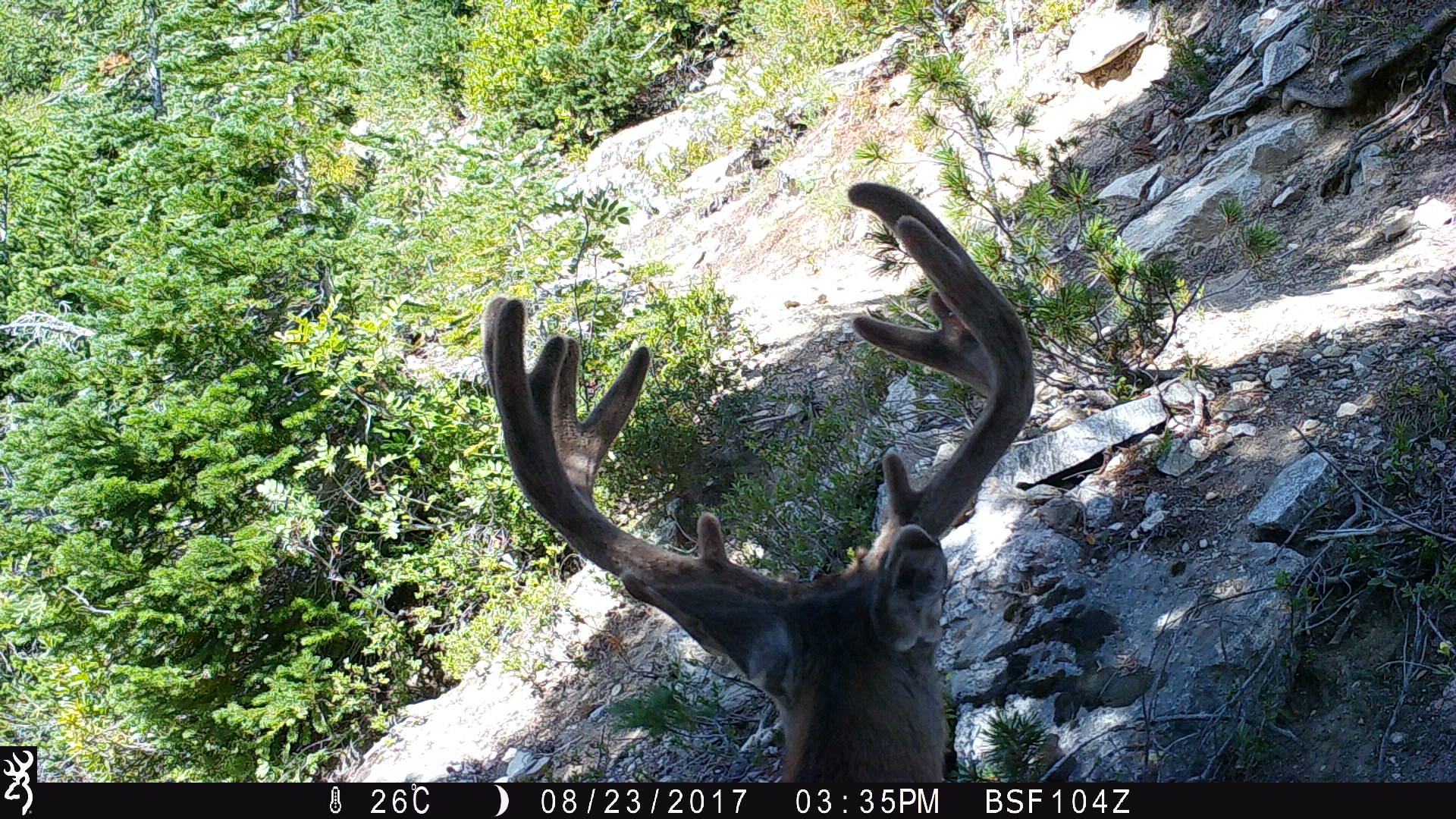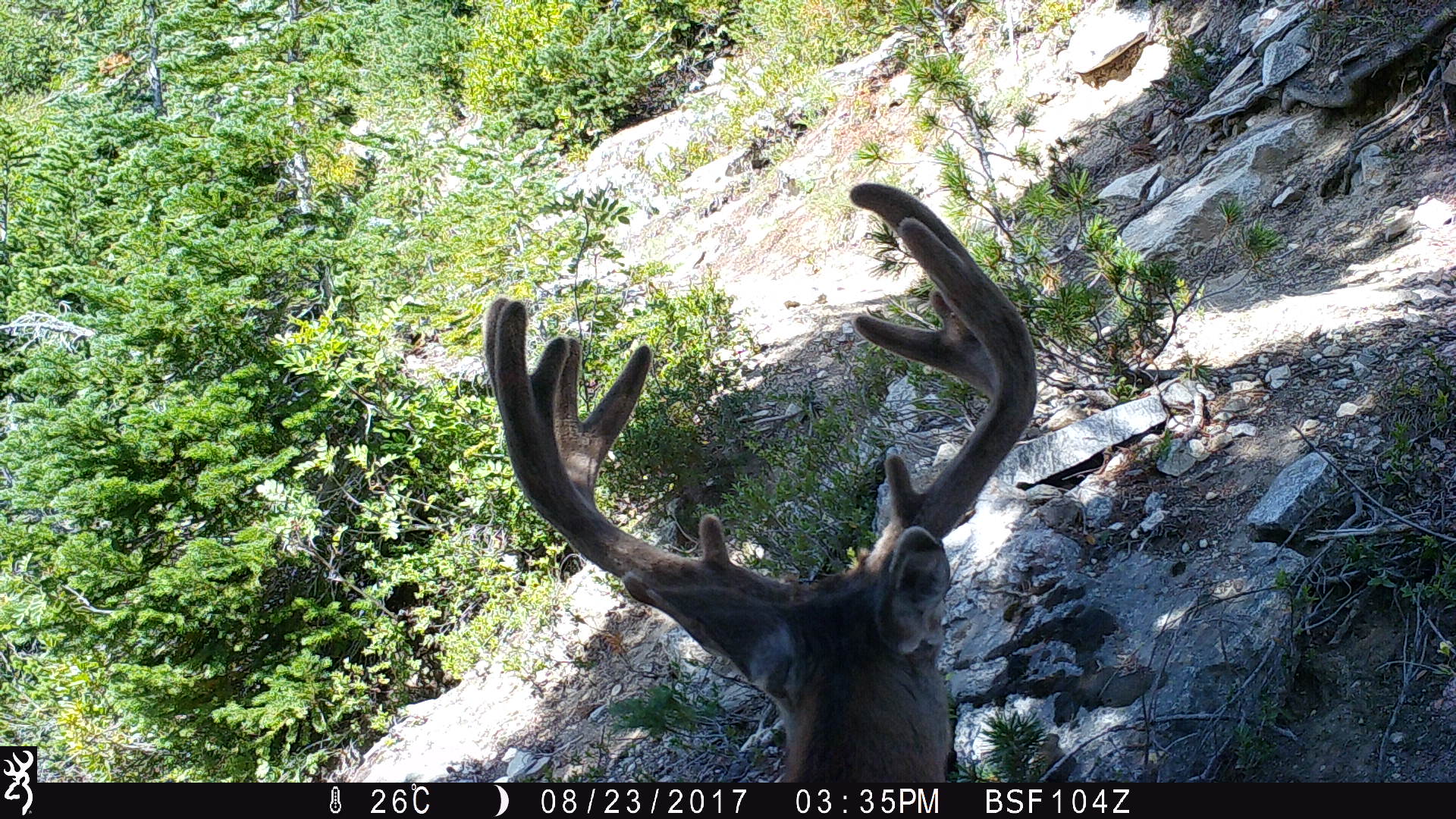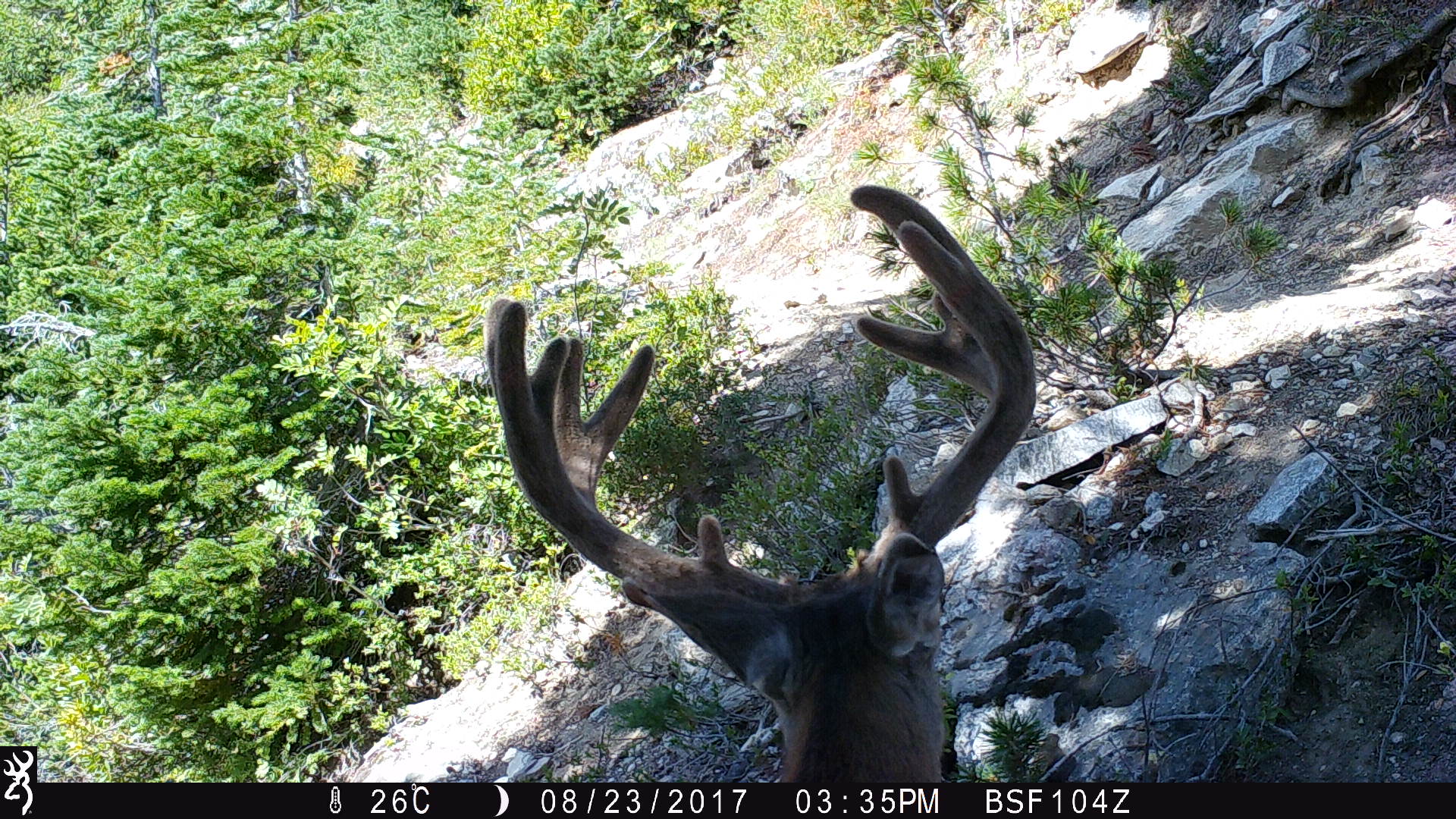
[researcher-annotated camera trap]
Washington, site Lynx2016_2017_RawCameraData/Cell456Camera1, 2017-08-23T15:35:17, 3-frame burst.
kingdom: Animalia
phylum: Chordata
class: Mammalia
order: Artiodactyla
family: Cervidae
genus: Odocoileus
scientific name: Odocoileus hemionus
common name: mule deer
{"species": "Odocoileus hemionus (mule deer)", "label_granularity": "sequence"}